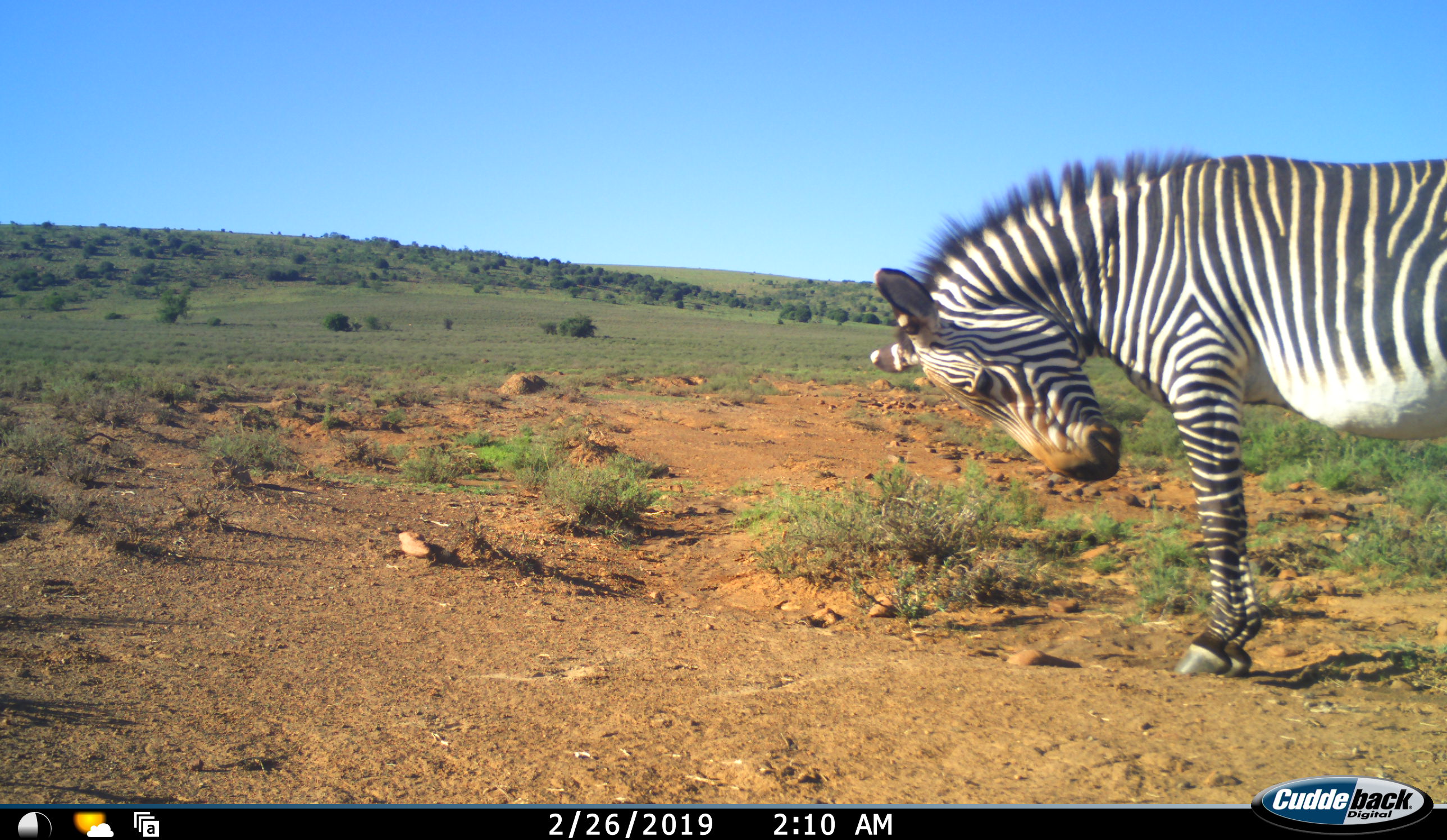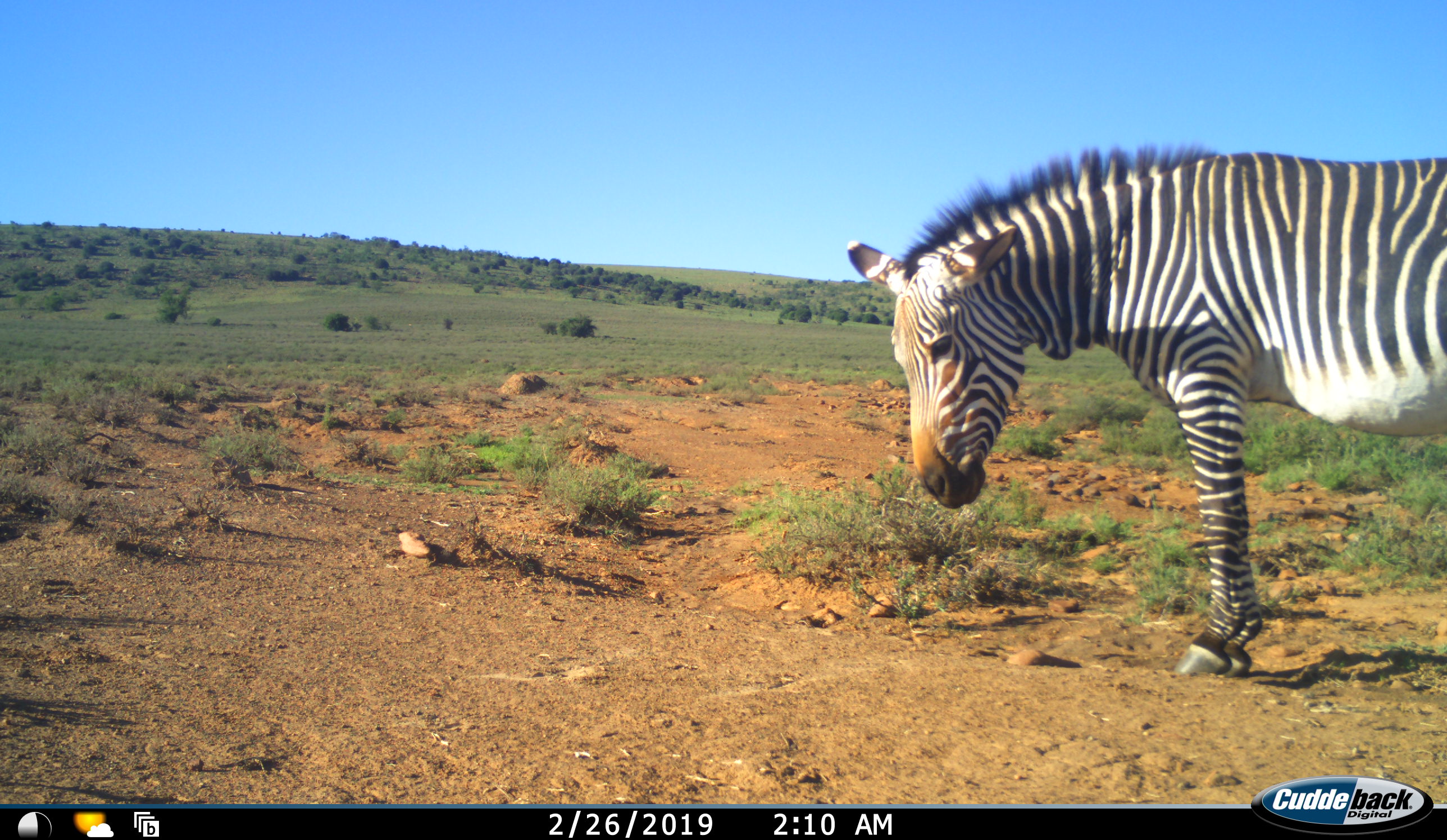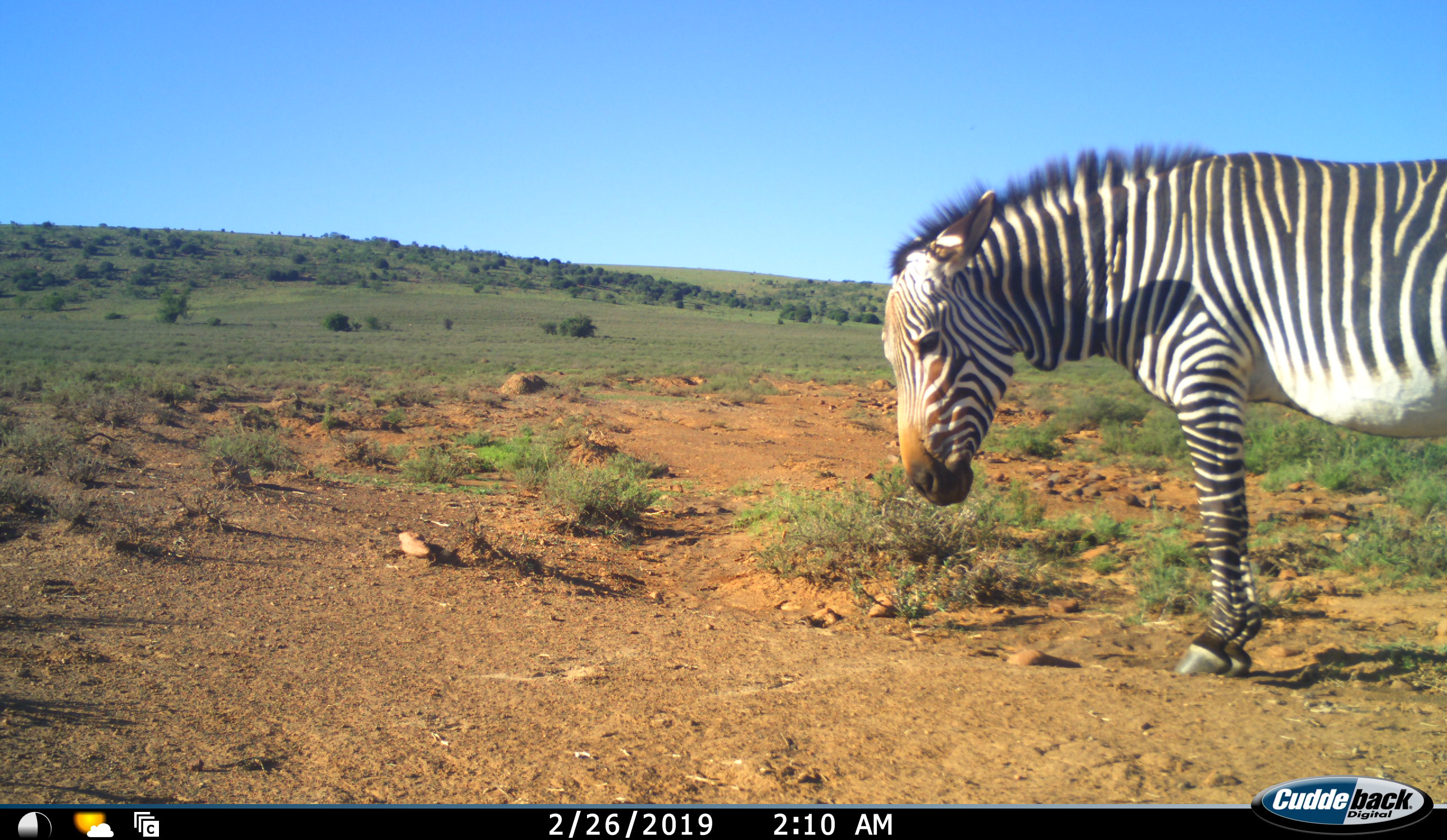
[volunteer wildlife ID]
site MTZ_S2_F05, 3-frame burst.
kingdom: Animalia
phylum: Chordata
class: Mammalia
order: Perissodactyla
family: Equidae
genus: Equus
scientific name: Equus zebra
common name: mountain zebra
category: zebramountain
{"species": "zebramountain (mountain zebra) (Equus zebra)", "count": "1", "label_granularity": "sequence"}